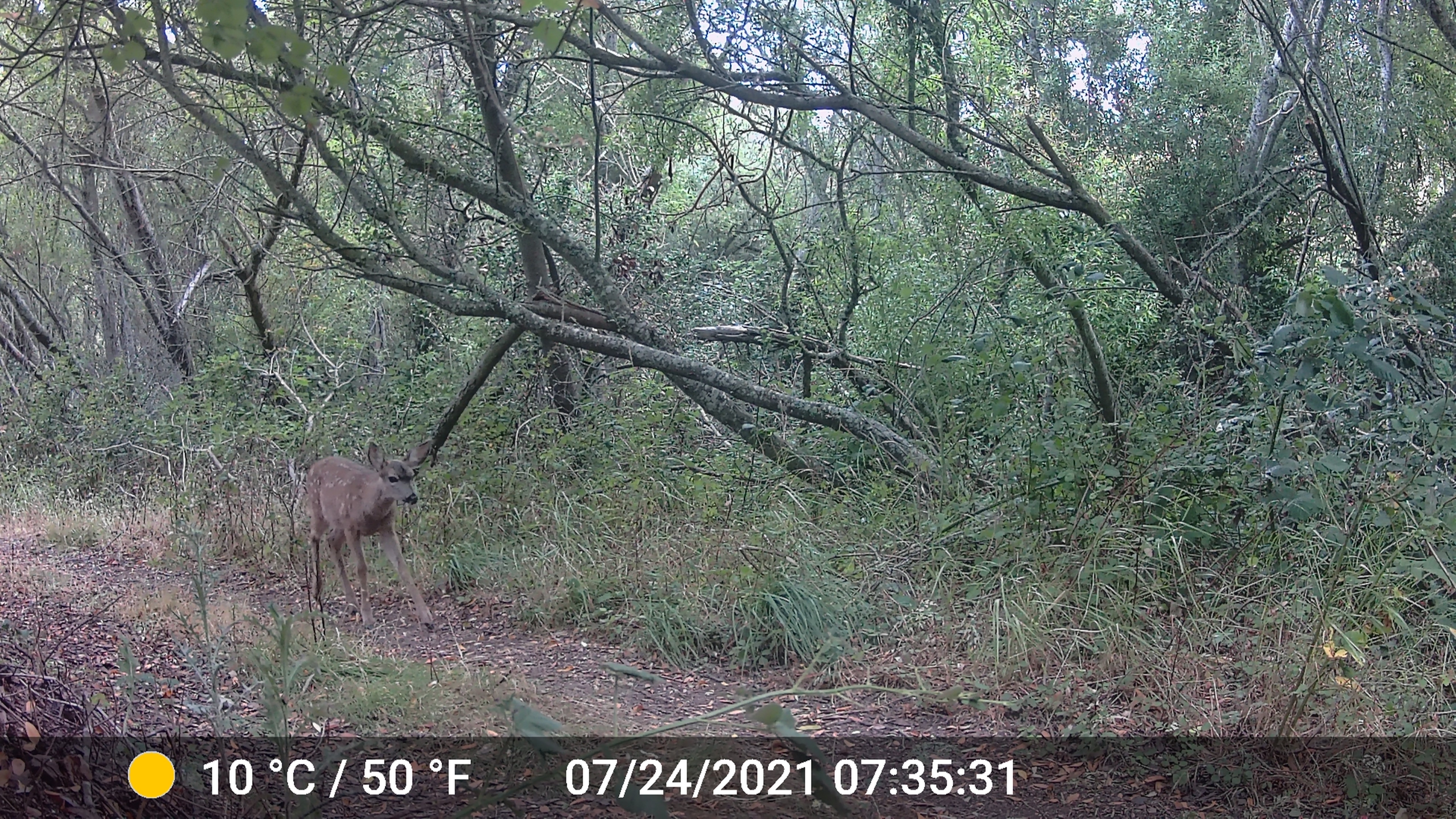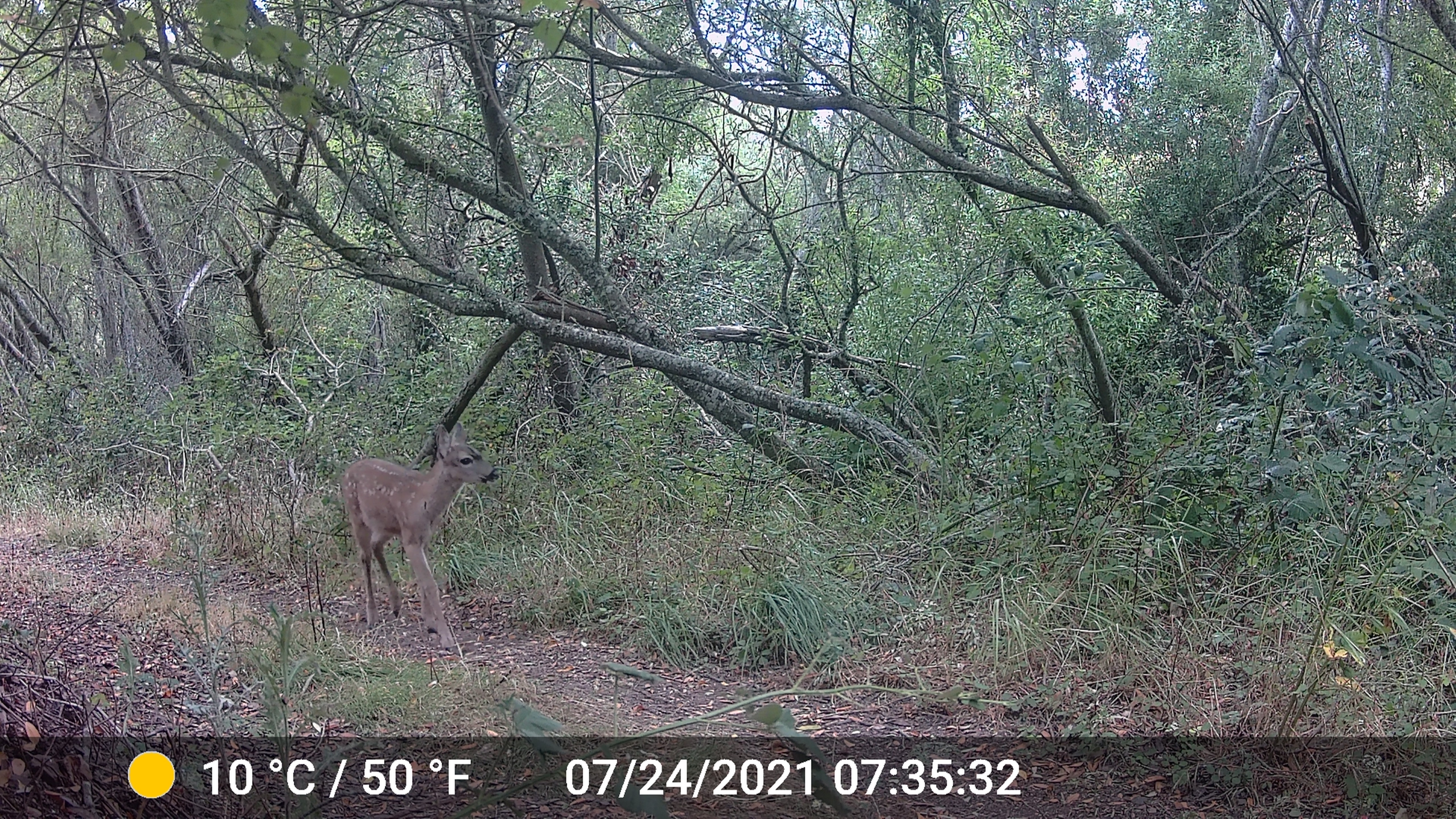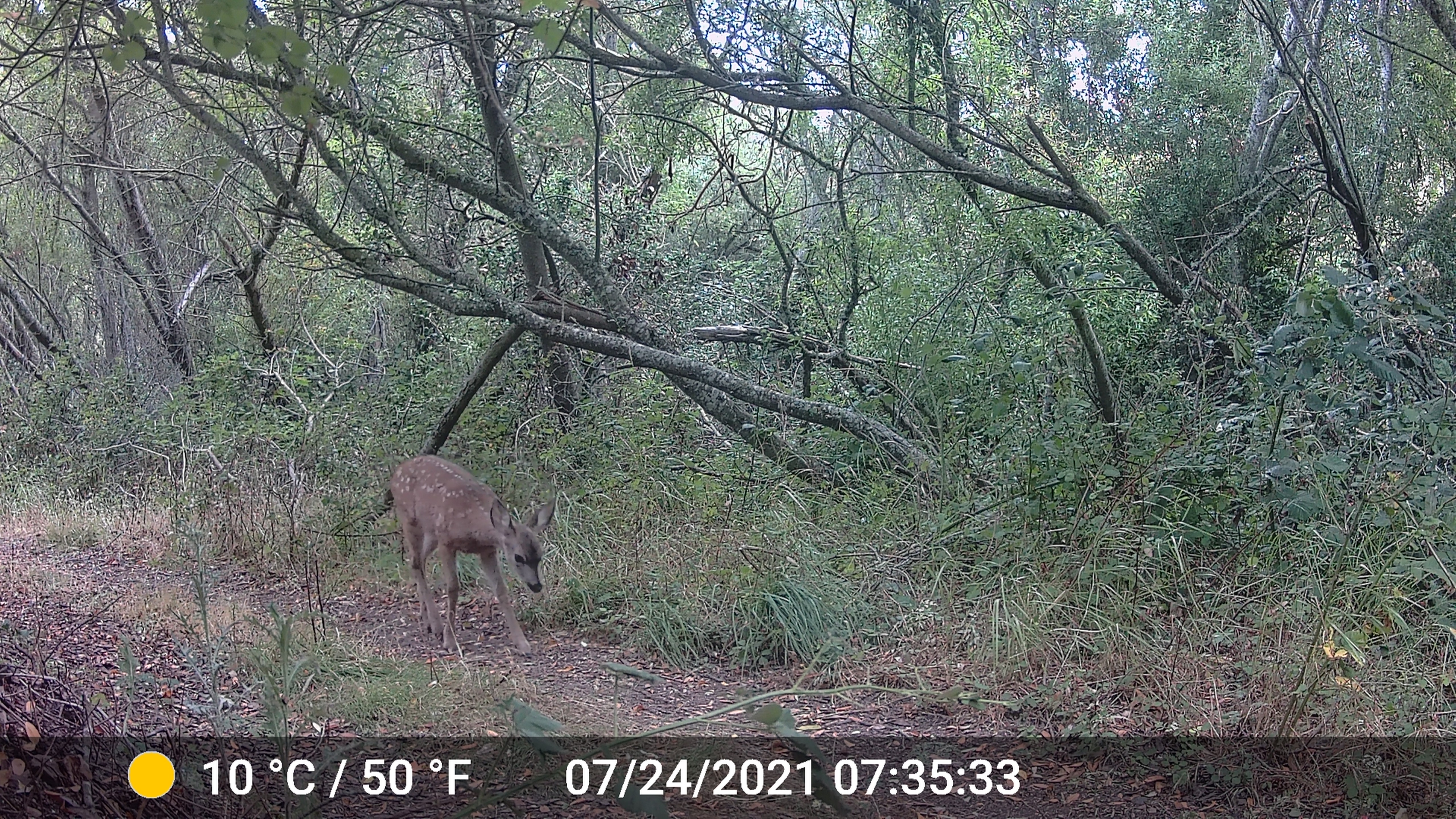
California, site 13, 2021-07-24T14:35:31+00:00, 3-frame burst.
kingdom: Animalia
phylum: Chordata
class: Mammalia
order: Artiodactyla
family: Cervidae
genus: Odocoileus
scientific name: Odocoileus hemionus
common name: mule deer